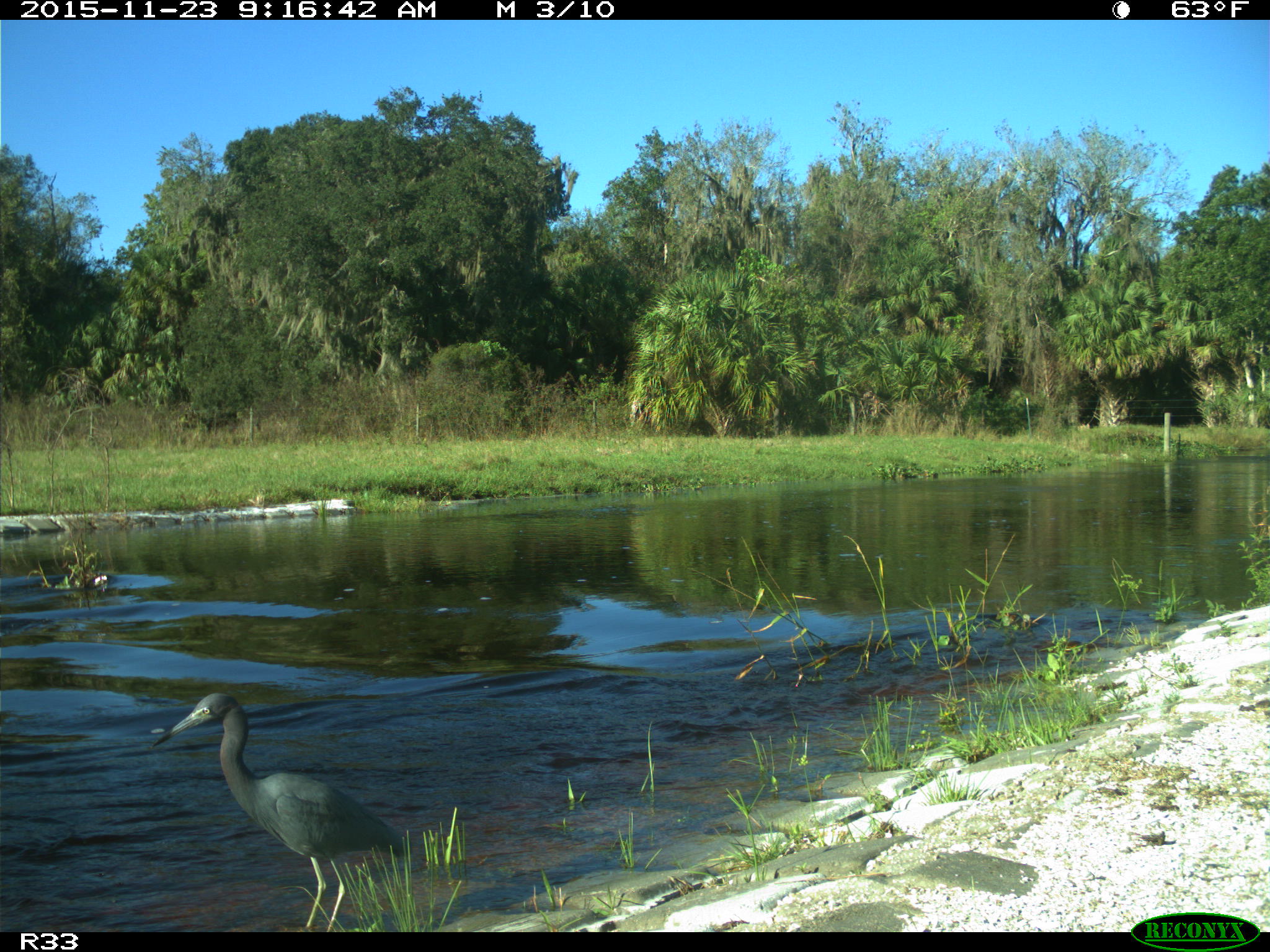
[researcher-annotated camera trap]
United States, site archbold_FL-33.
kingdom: Animalia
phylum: Chordata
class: Aves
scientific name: Aves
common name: birds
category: unidentified bird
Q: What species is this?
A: Unidentified bird (birds) (Aves).